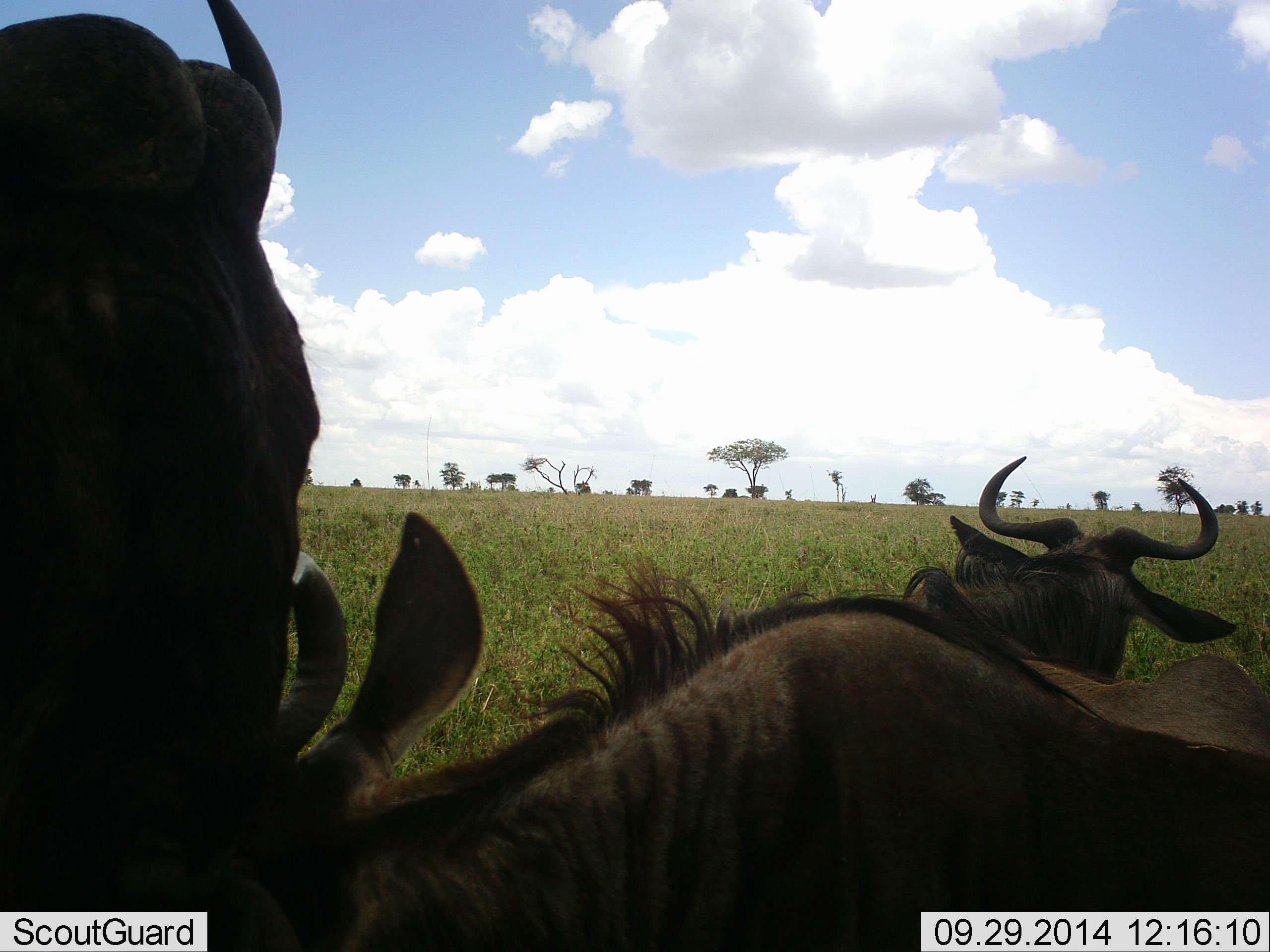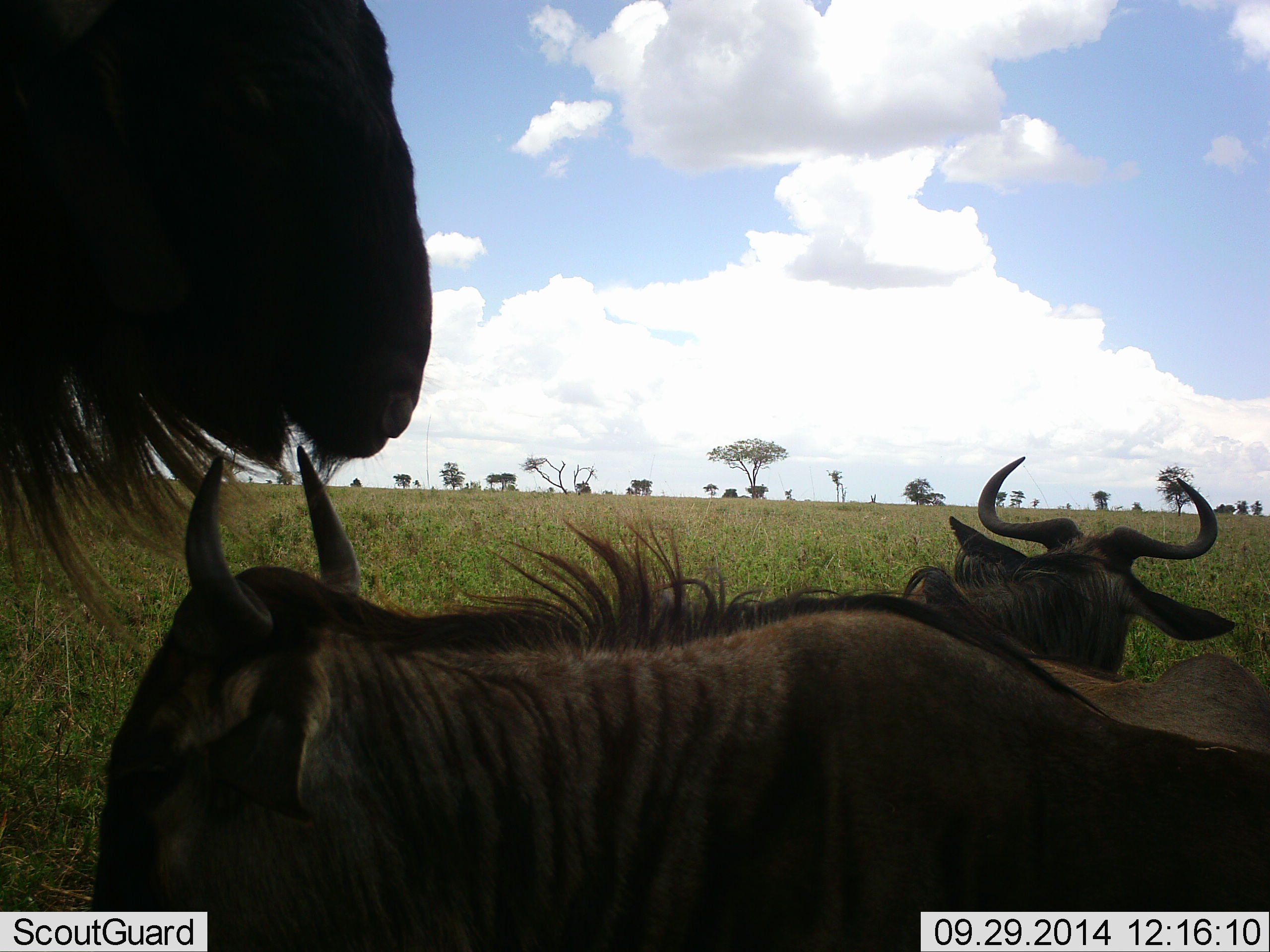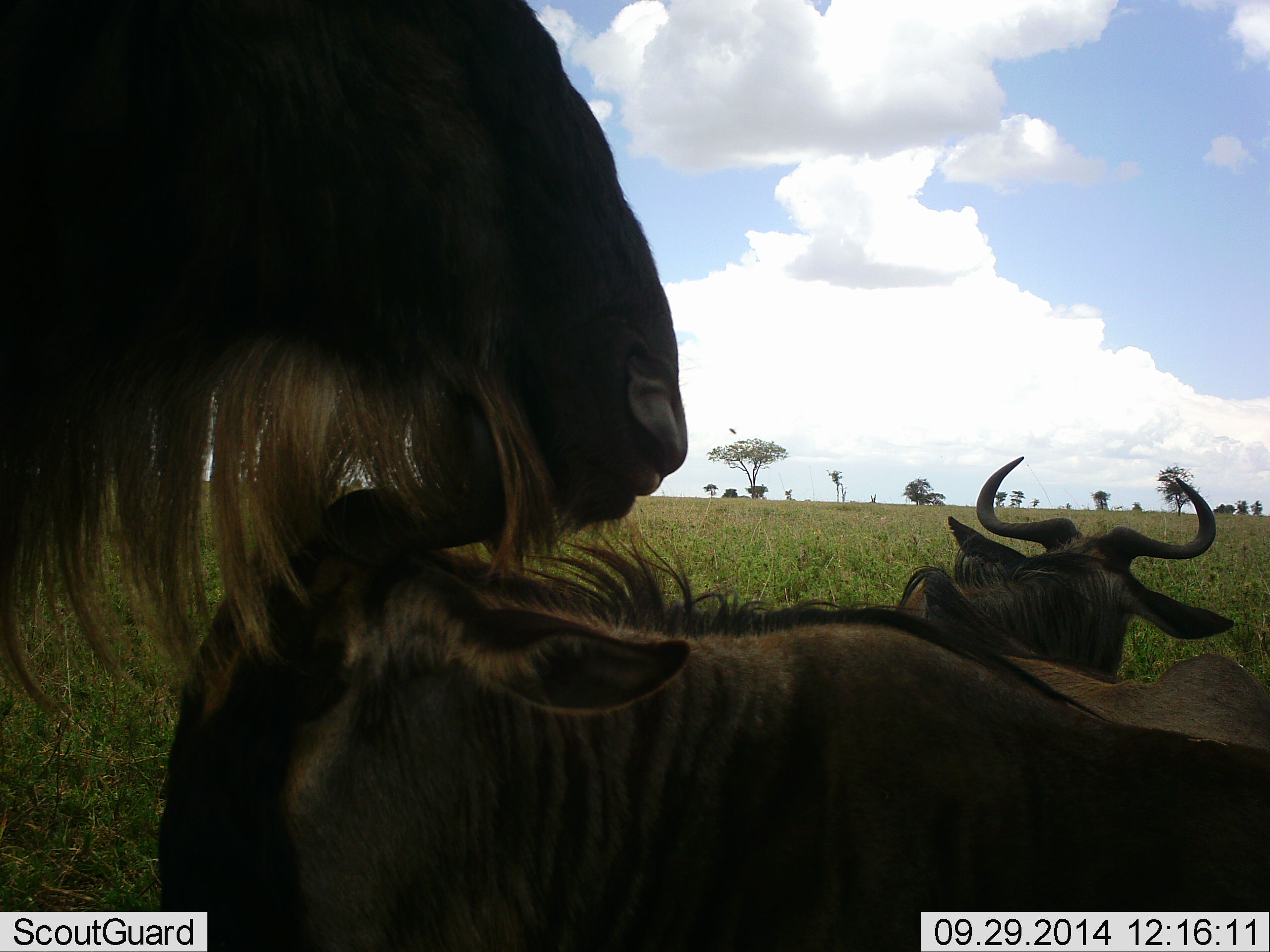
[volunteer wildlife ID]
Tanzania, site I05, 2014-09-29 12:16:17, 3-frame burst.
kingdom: Animalia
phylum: Chordata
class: Mammalia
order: Artiodactyla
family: Bovidae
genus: Connochaetes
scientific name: Connochaetes taurinus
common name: blue wildebeest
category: wildebeest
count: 3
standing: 100%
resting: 100%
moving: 0%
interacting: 10%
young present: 0%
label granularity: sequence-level